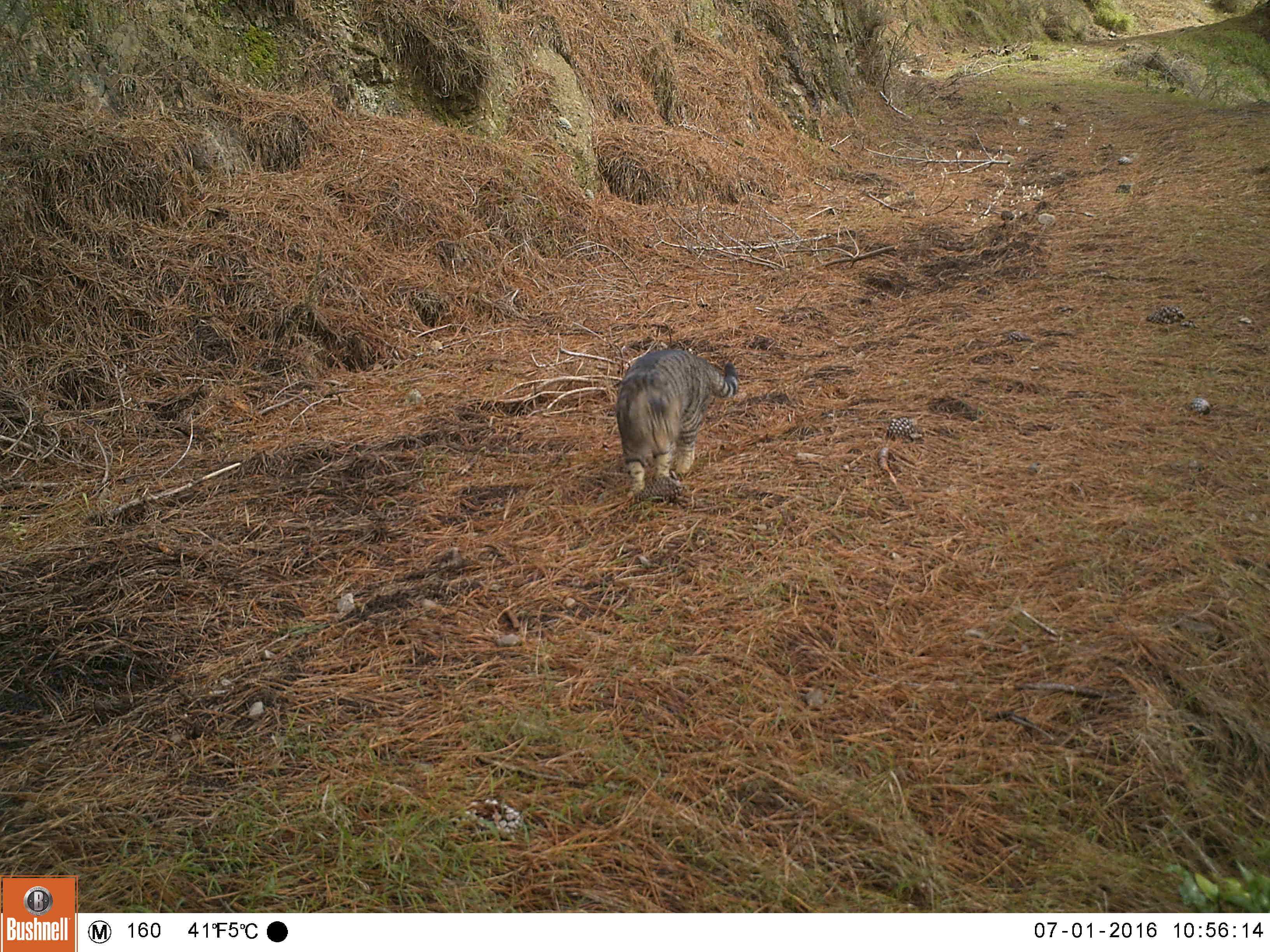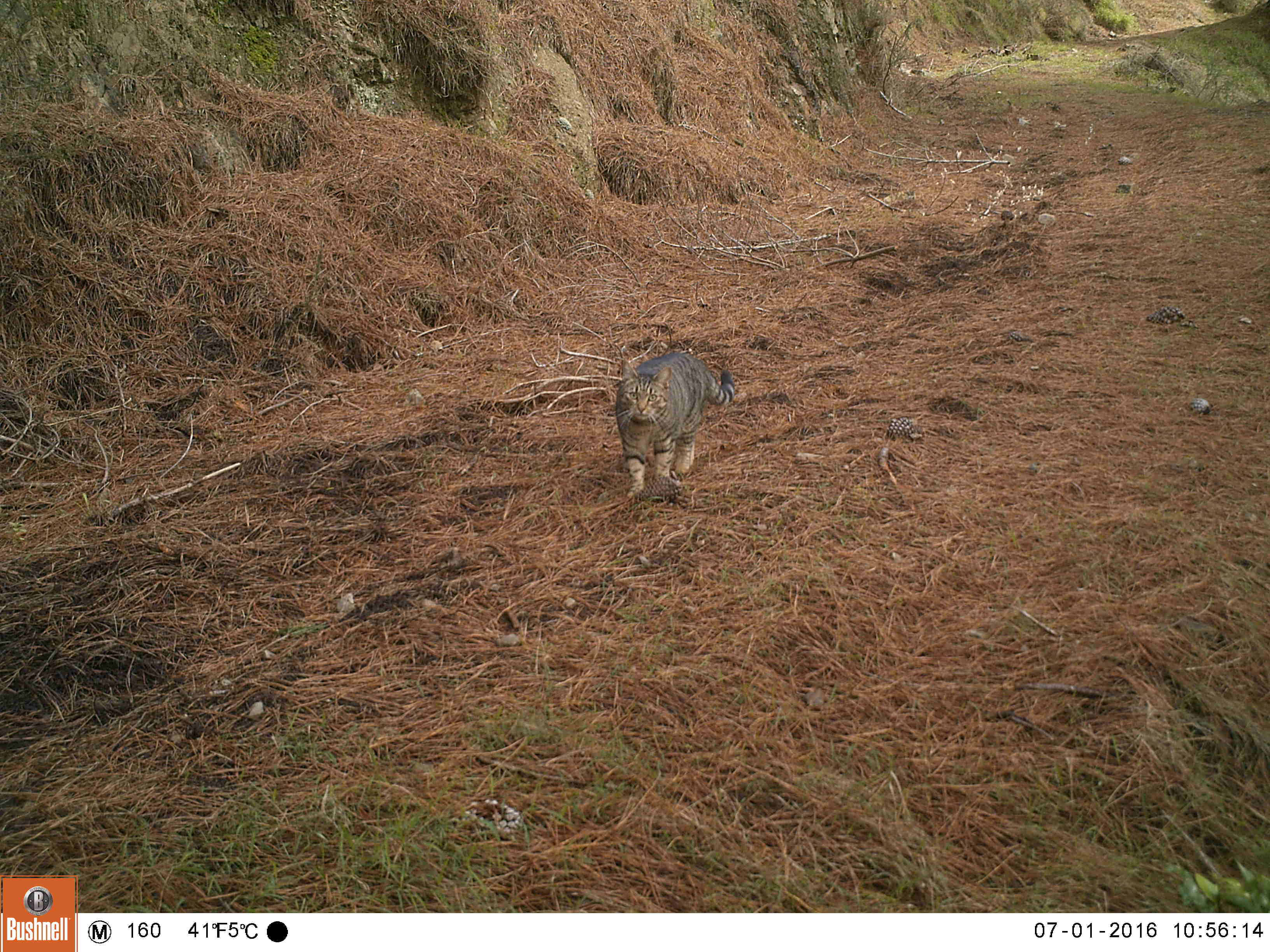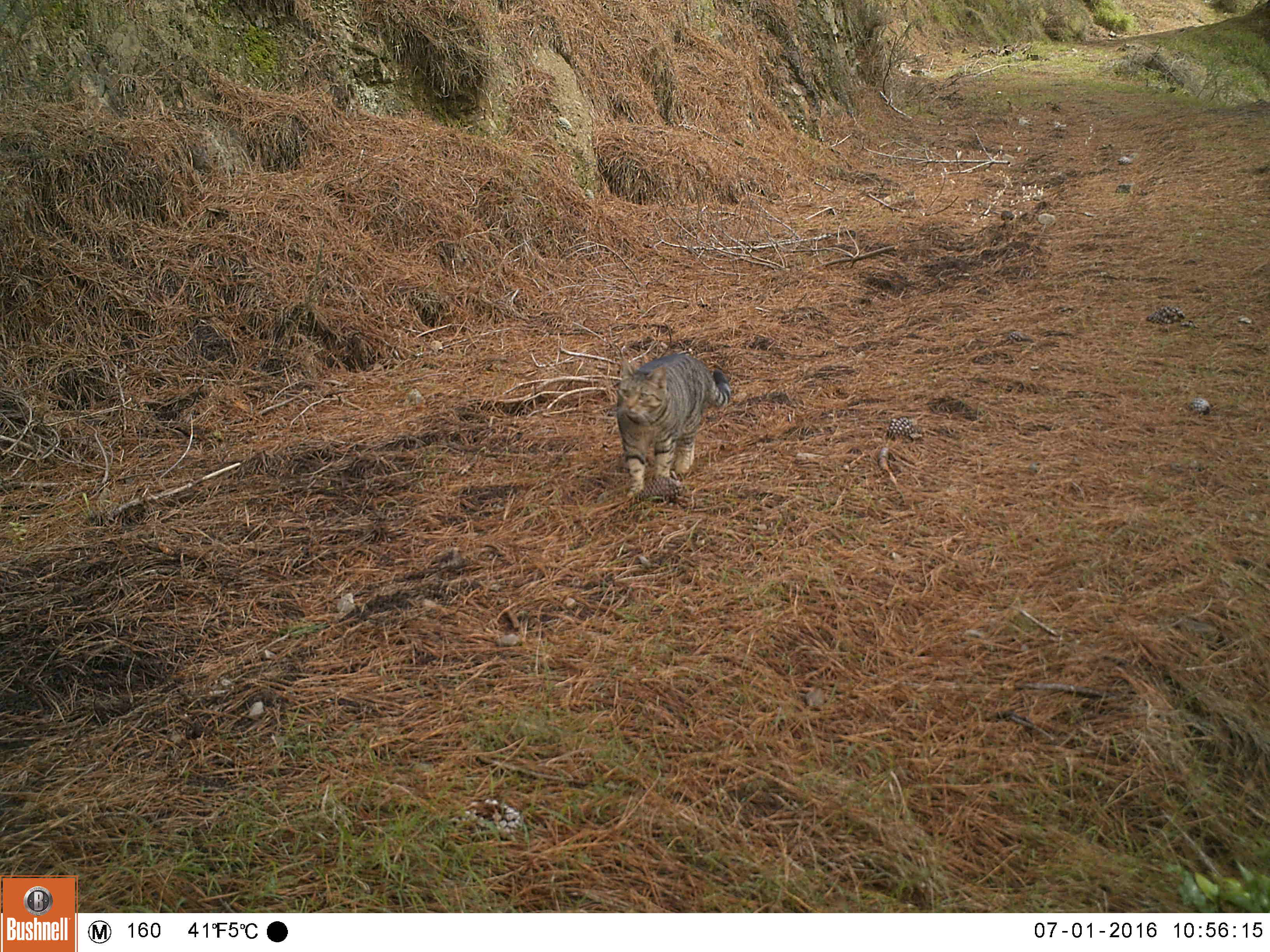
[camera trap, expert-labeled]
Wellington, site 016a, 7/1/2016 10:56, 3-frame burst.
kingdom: Animalia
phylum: Chordata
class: Mammalia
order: Carnivora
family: Felidae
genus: Felis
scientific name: Felis catus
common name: cat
Cat (Felis catus).